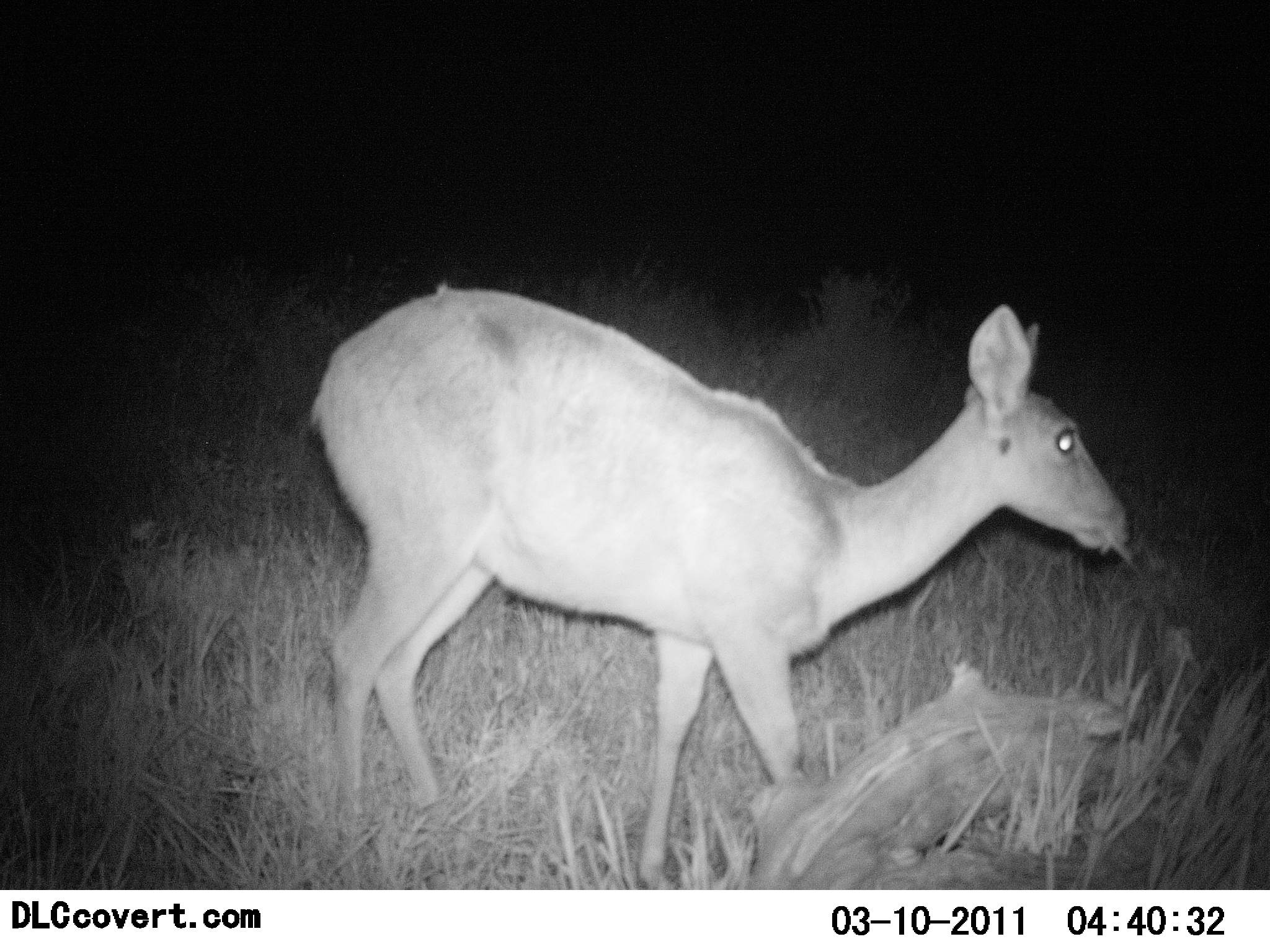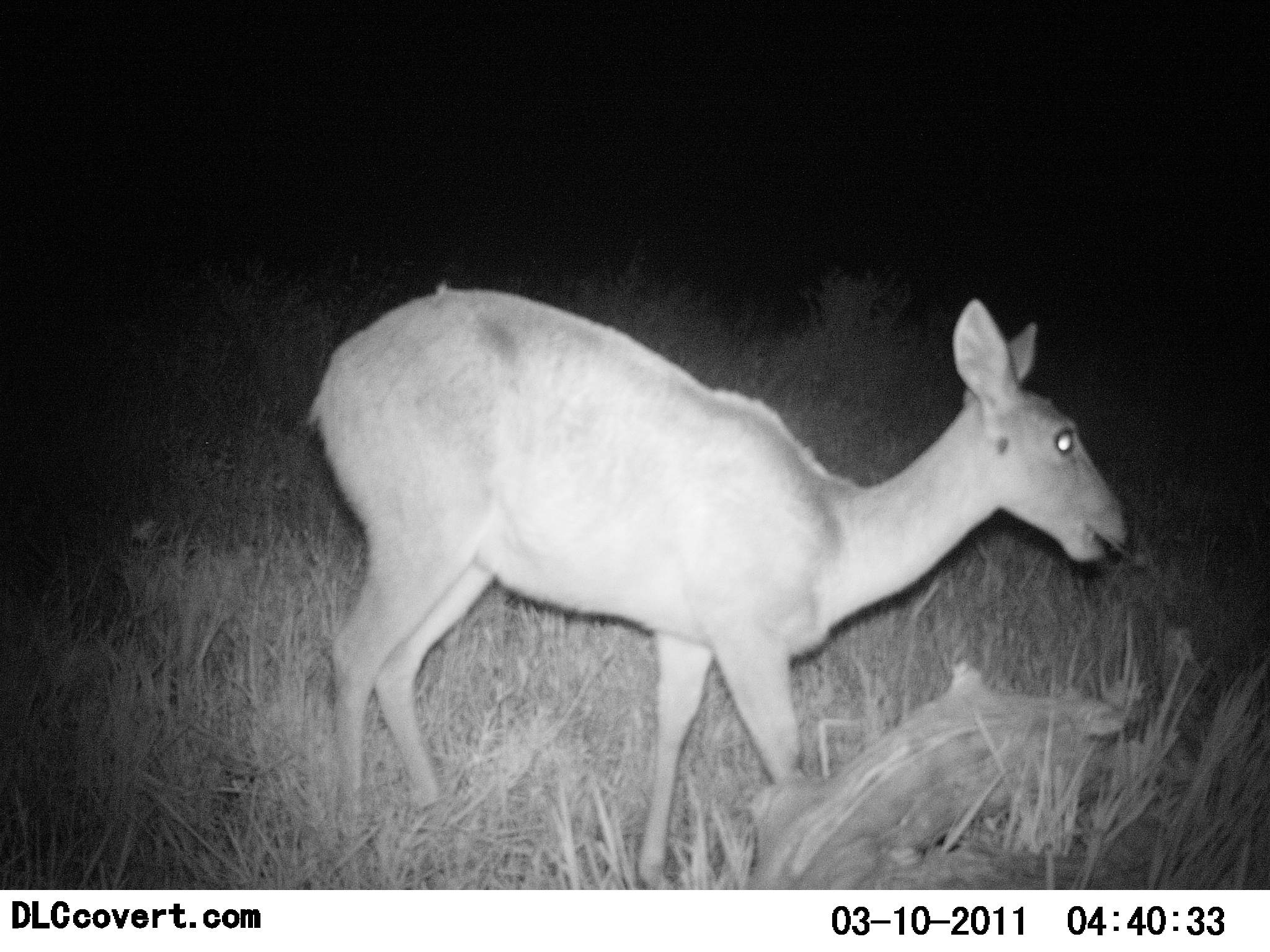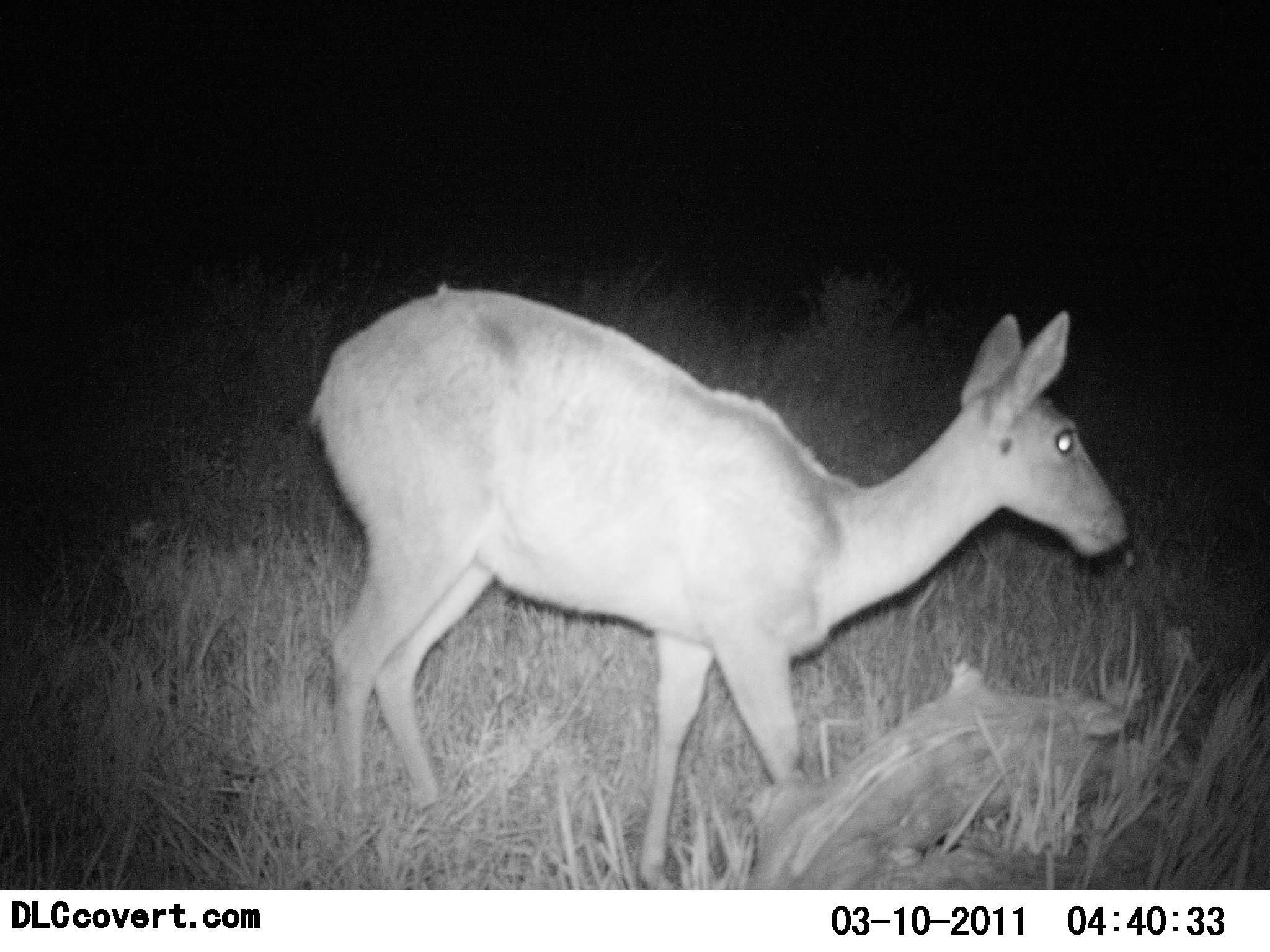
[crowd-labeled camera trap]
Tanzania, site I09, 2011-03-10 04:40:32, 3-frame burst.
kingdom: Animalia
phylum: Chordata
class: Mammalia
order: Artiodactyla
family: Bovidae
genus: Madoqua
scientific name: Madoqua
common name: dikdik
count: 1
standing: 50%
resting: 0%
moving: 0%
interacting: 0%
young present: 0%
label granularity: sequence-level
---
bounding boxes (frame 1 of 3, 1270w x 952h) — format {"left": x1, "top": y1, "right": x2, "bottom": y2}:
animal: {"left": 307, "top": 282, "right": 1136, "bottom": 891}; {"left": 753, "top": 663, "right": 1131, "bottom": 890}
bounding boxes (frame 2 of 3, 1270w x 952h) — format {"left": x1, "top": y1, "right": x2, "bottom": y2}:
animal: {"left": 304, "top": 282, "right": 1134, "bottom": 889}; {"left": 750, "top": 664, "right": 1124, "bottom": 888}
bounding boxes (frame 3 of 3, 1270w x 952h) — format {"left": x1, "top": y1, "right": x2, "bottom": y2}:
animal: {"left": 302, "top": 280, "right": 1131, "bottom": 665}